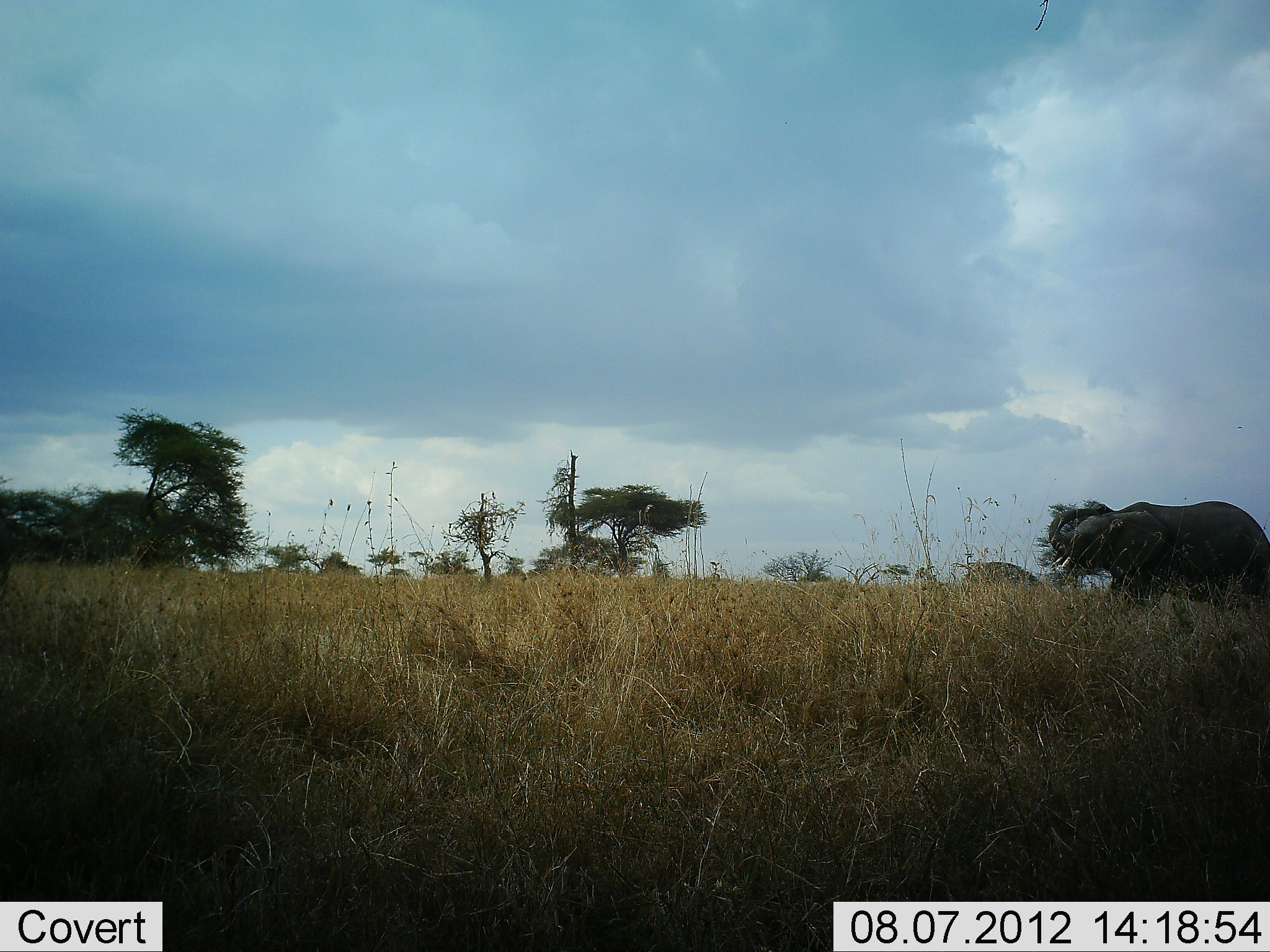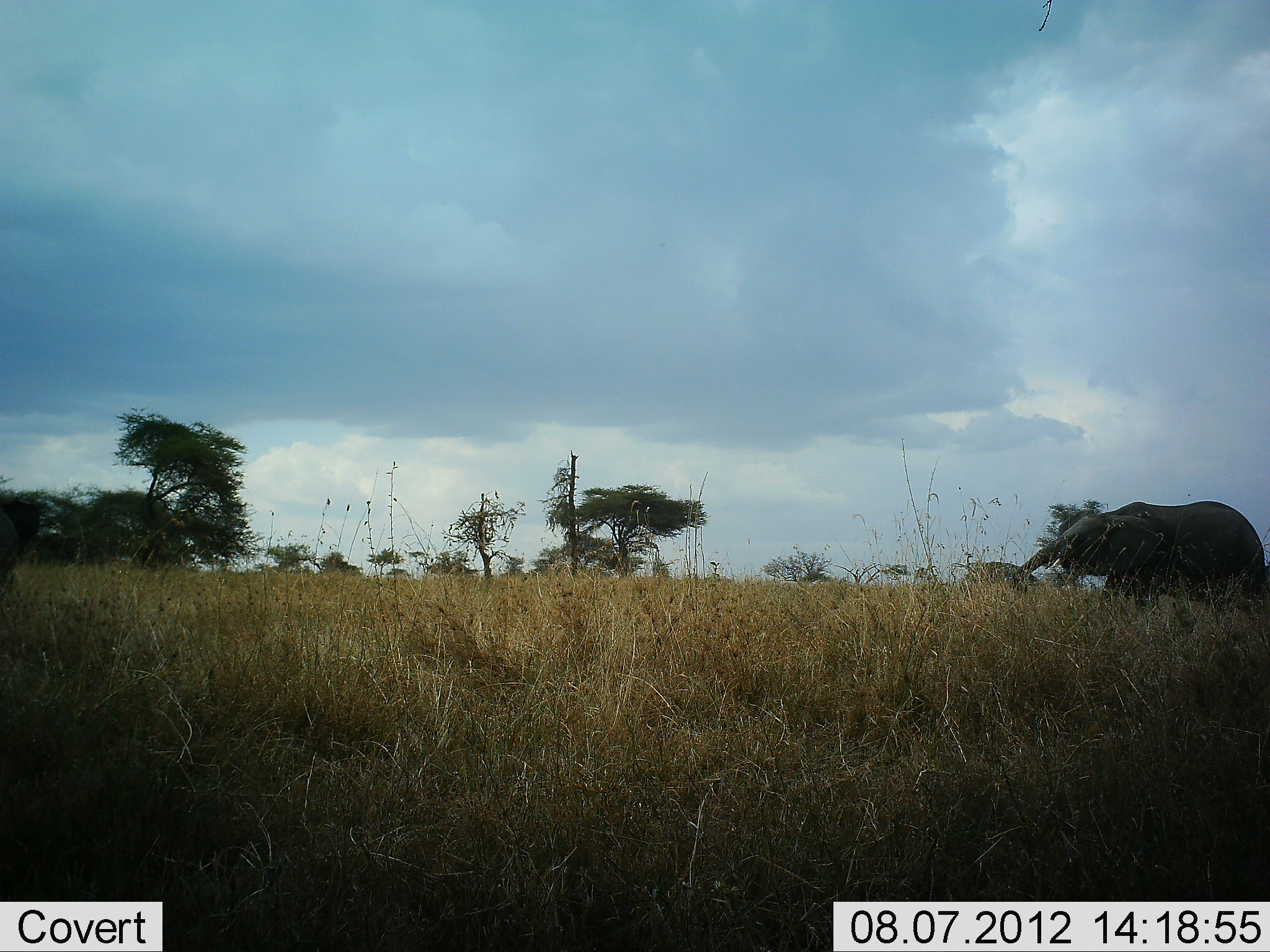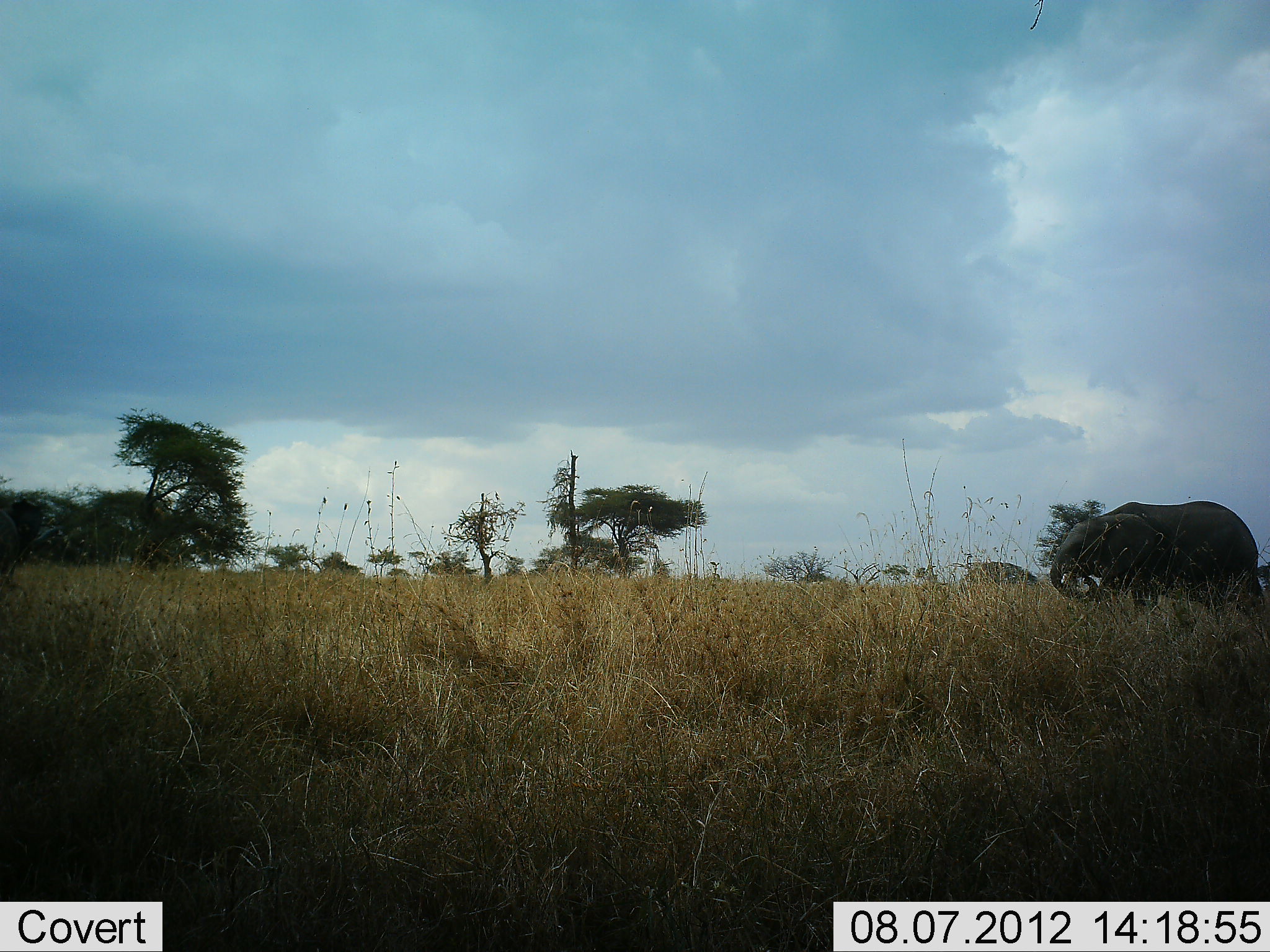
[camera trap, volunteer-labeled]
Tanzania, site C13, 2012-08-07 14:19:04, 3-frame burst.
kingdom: Animalia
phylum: Chordata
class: Mammalia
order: Proboscidea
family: Elephantidae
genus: Loxodonta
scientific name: Loxodonta africana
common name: african bush elephant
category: elephant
Elephant (african bush elephant) (Loxodonta africana), count 1. Behavior (volunteer vote fractions): standing 40%, resting 0%, moving 40%, interacting 10%. Young present (vote fraction): 0%. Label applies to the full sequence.